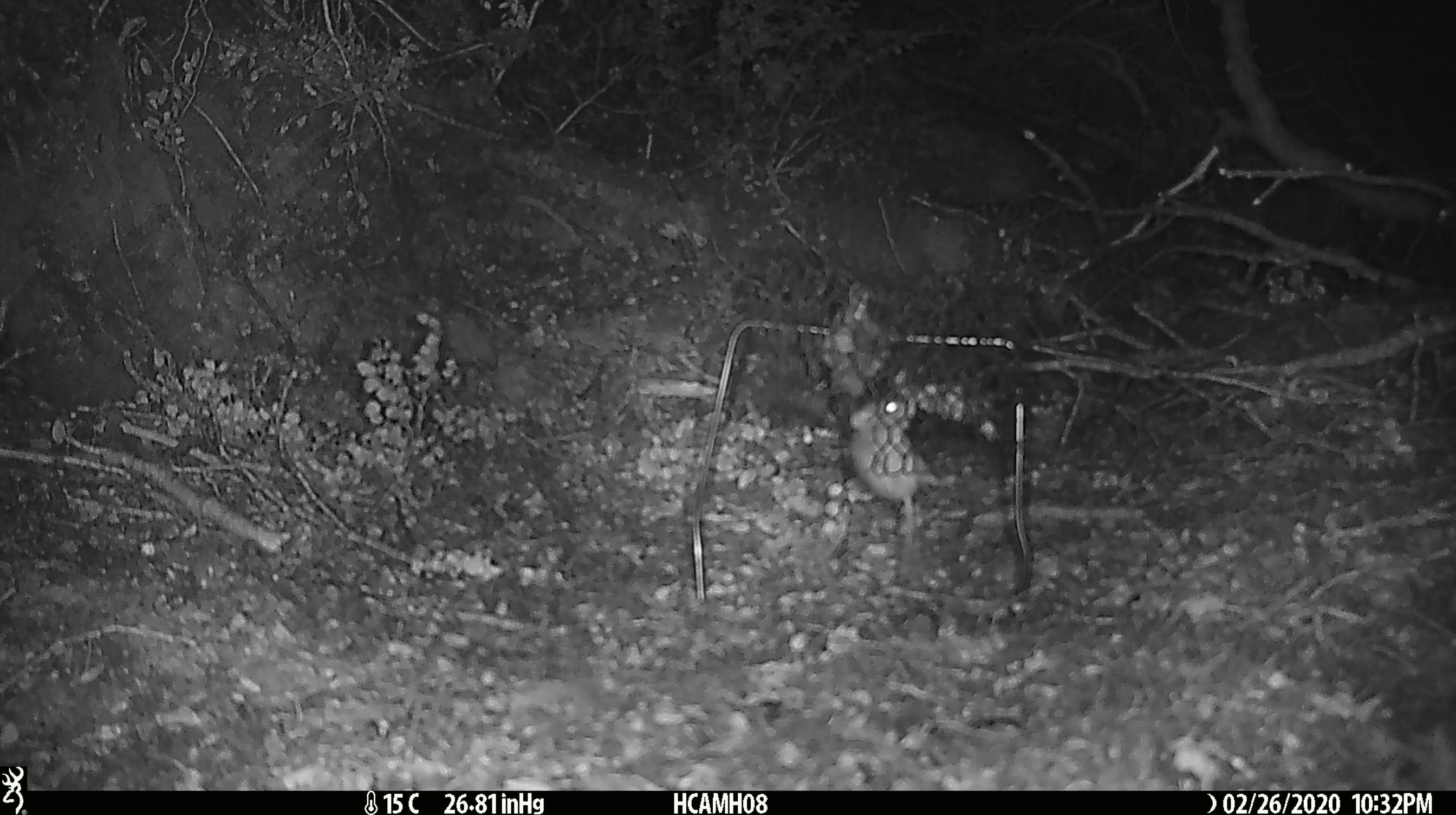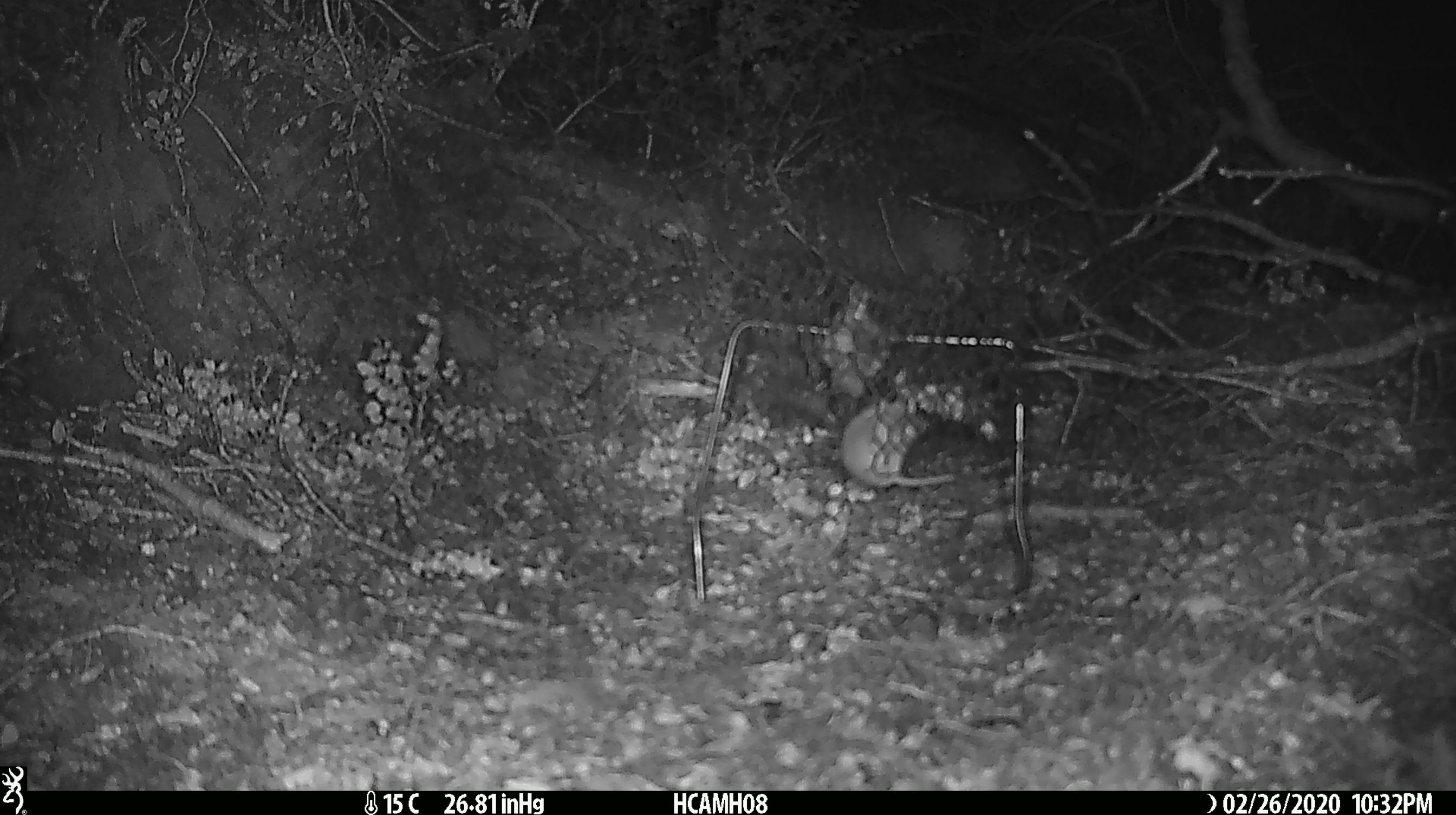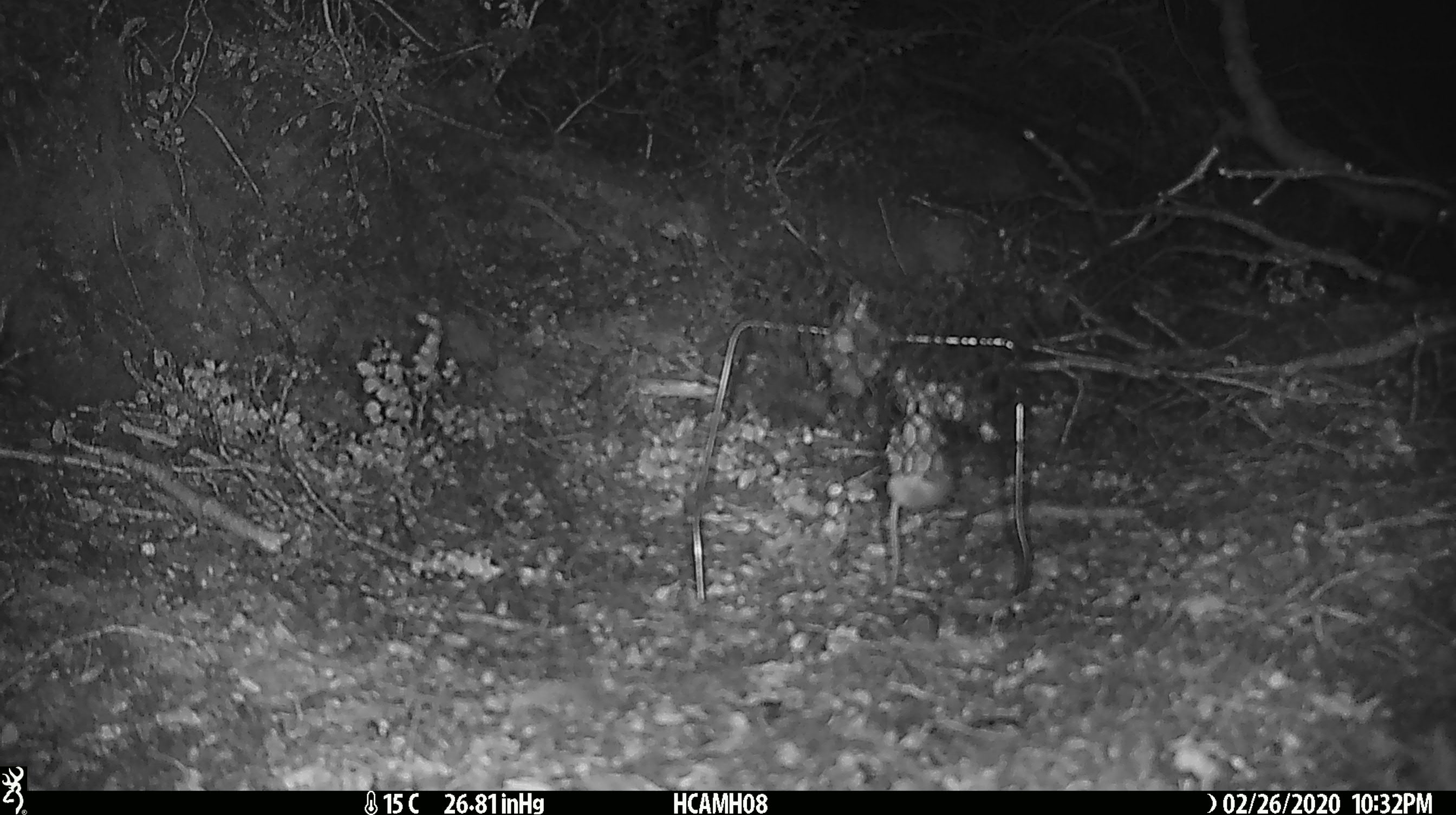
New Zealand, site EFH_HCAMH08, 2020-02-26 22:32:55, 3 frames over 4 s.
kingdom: Animalia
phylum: Chordata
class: Mammalia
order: Rodentia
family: Muridae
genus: Mus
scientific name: Mus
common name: mouse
Mouse (Mus).